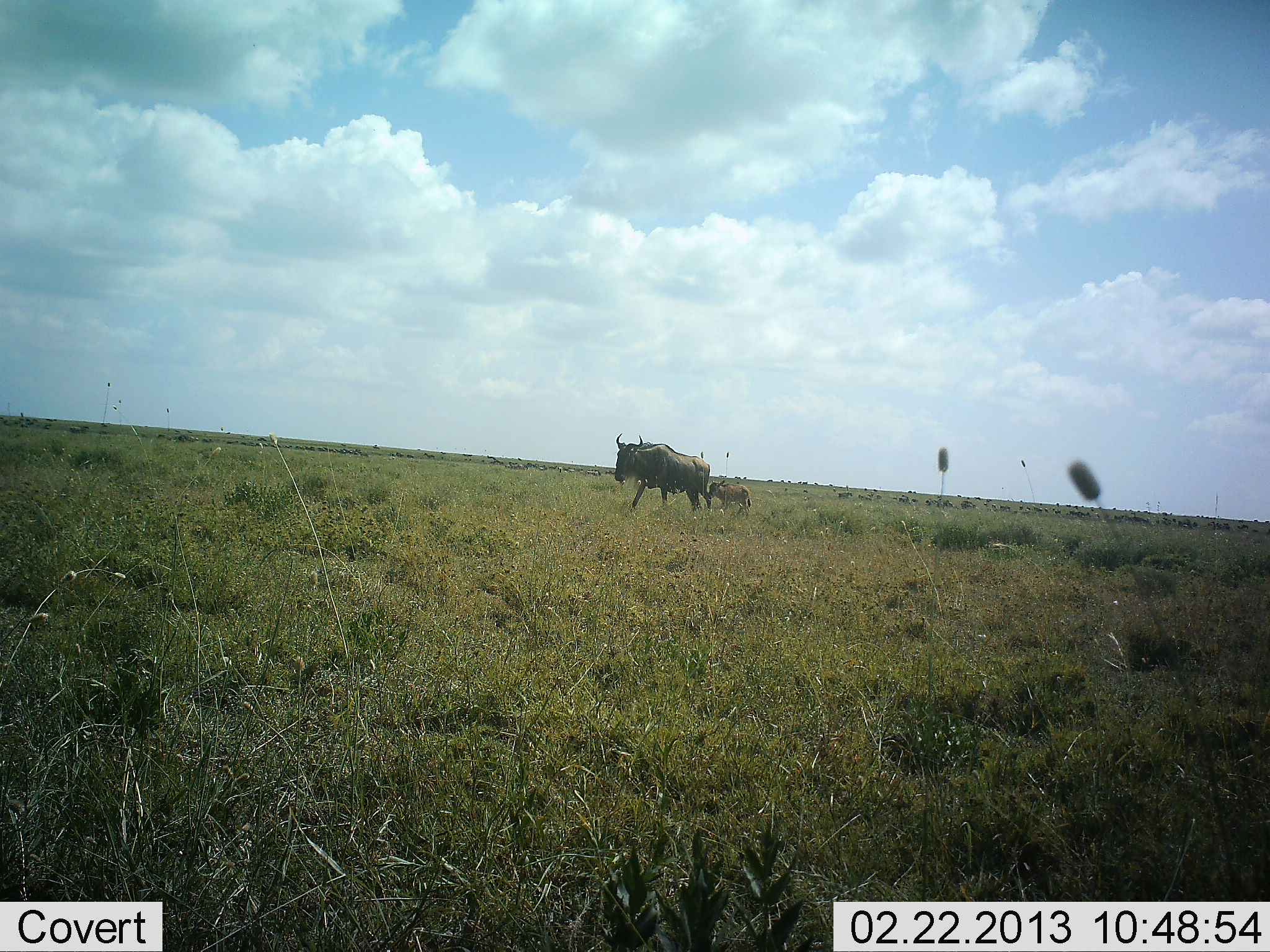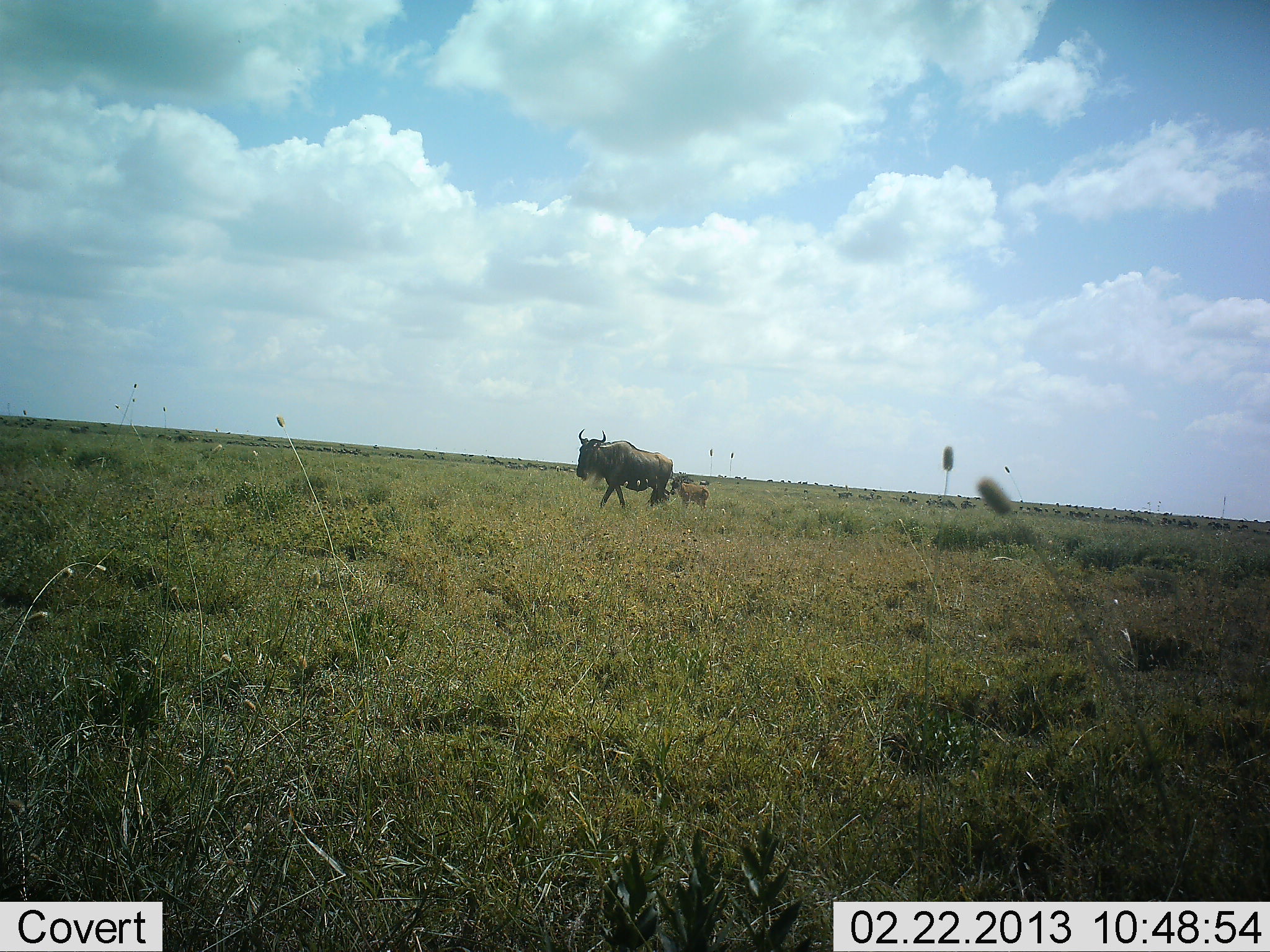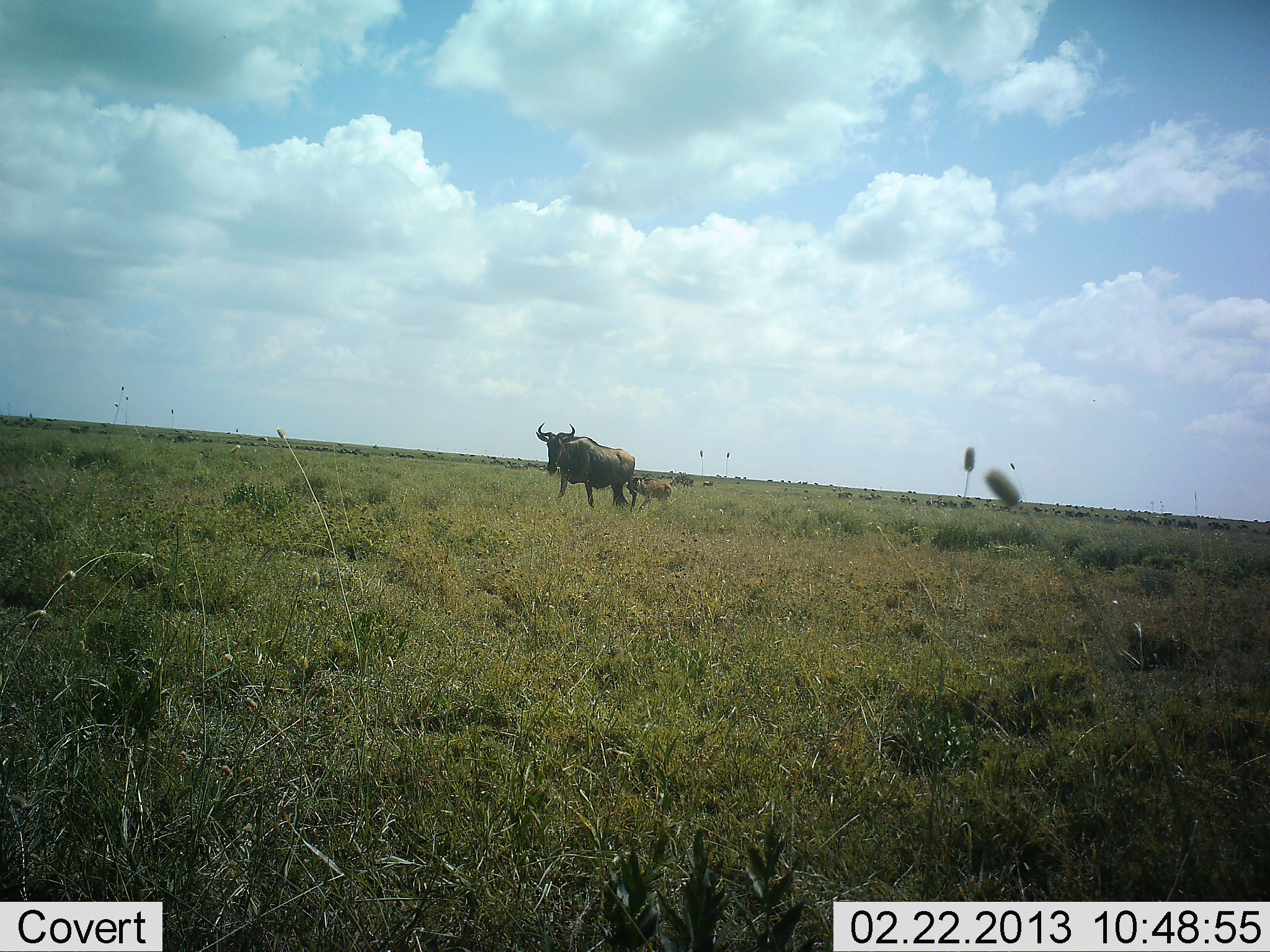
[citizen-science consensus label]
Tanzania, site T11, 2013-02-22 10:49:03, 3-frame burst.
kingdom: Animalia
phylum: Chordata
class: Mammalia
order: Artiodactyla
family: Bovidae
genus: Connochaetes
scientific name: Connochaetes taurinus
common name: blue wildebeest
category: wildebeest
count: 2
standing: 10%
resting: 0%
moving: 97%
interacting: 0%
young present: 81%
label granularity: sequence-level